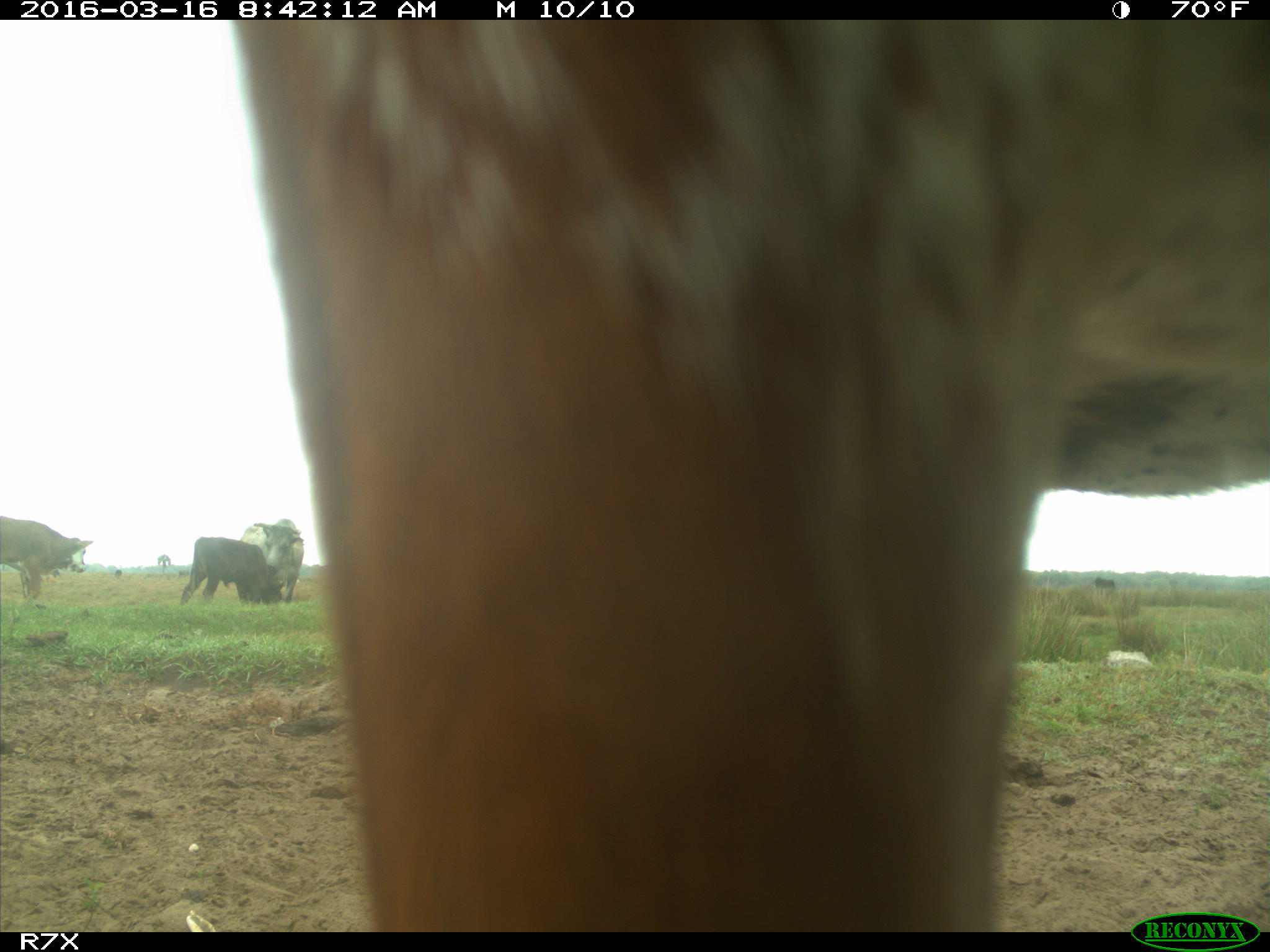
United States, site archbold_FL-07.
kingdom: Animalia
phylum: Chordata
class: Mammalia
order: Artiodactyla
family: Bovidae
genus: Bos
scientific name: Bos taurus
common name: domestic cow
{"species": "Bos taurus (domestic cow)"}